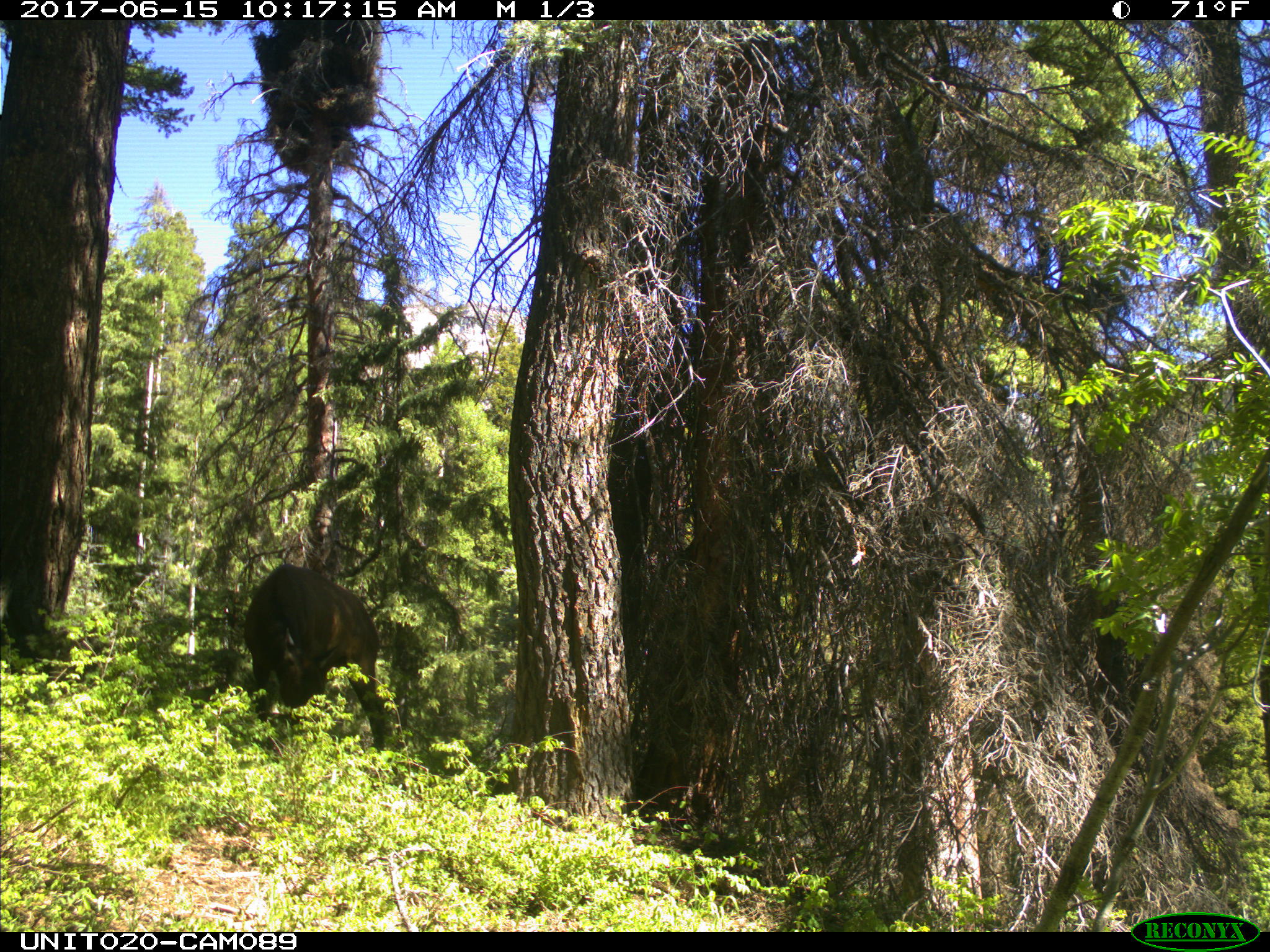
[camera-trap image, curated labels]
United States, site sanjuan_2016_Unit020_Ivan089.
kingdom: Animalia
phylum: Chordata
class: Mammalia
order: Artiodactyla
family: Cervidae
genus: Cervus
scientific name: Cervus elaphus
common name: red deer